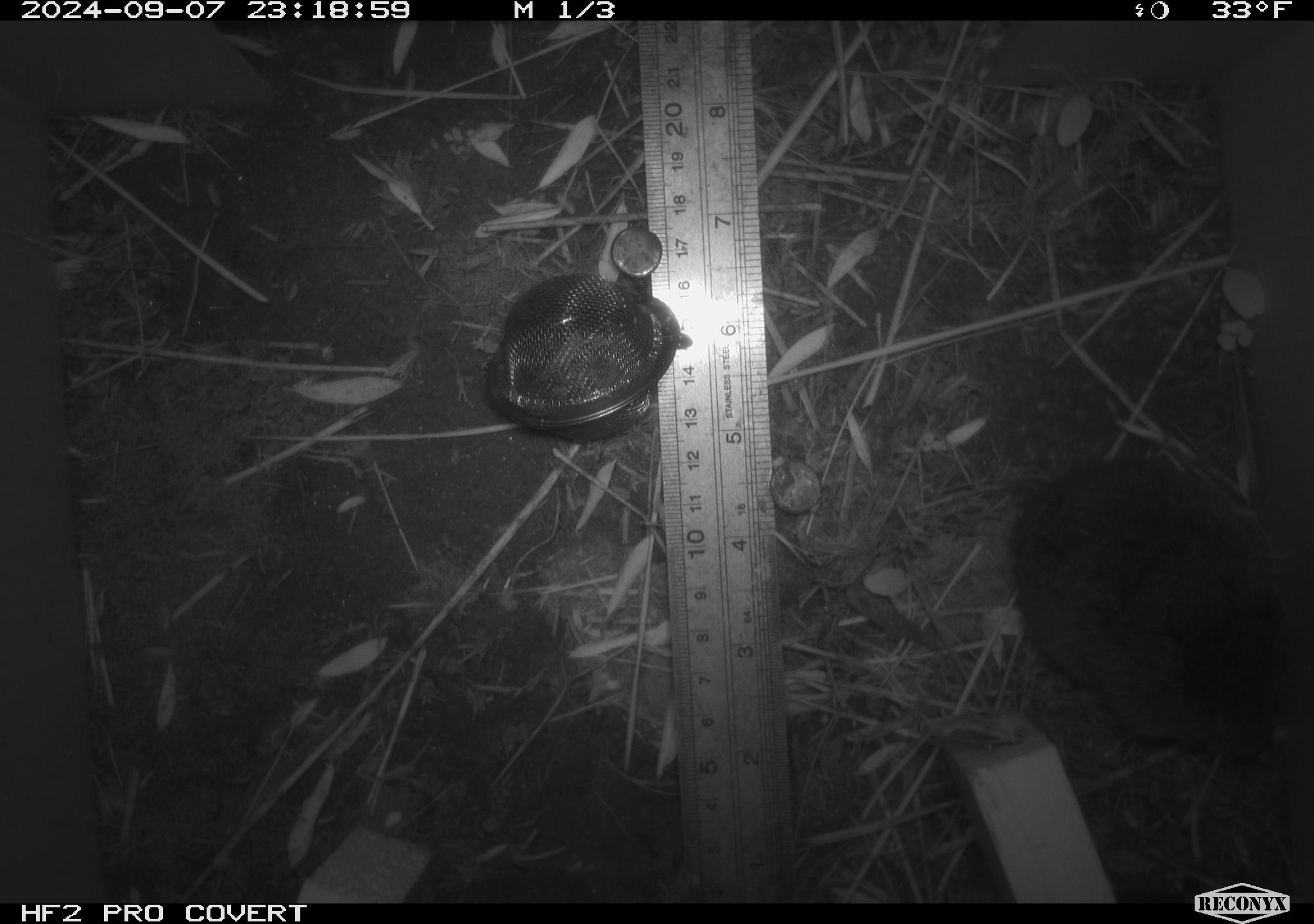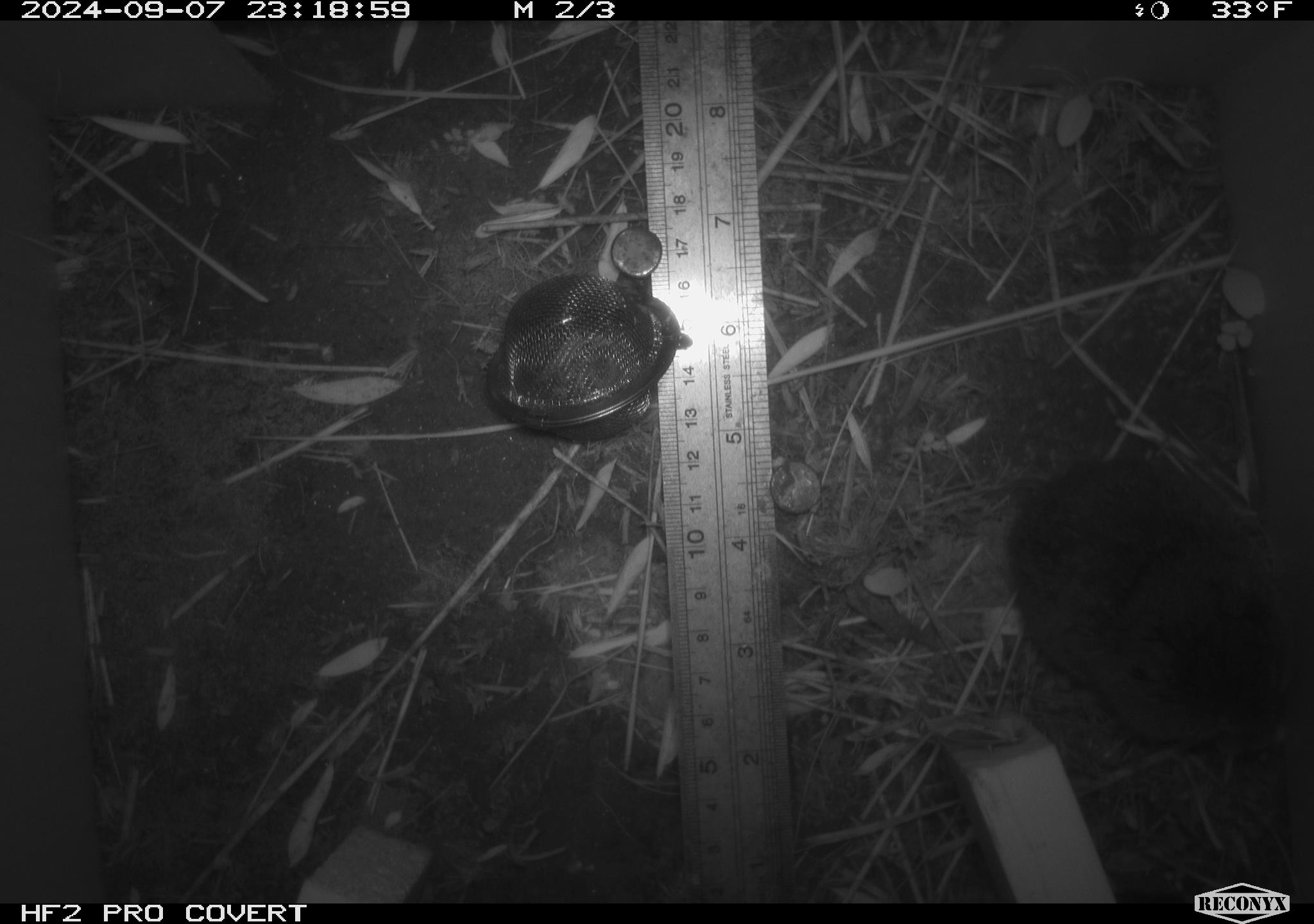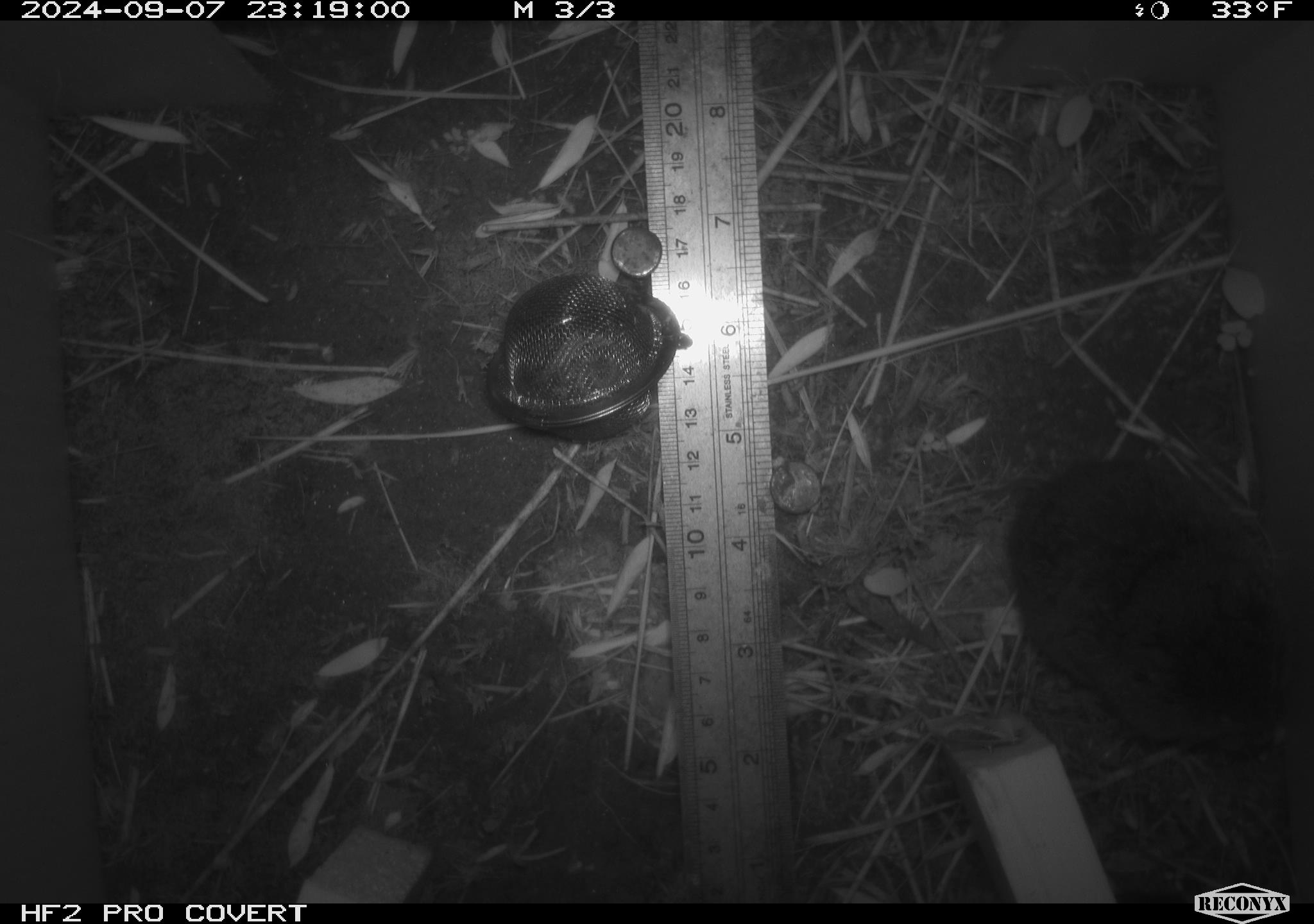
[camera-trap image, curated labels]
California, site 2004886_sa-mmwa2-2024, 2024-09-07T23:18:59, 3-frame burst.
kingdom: Animalia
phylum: Chordata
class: Mammalia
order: Rodentia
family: Cricetidae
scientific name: Arvicolinae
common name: voles, lemmings, and muskrats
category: arvicolinae subfamily